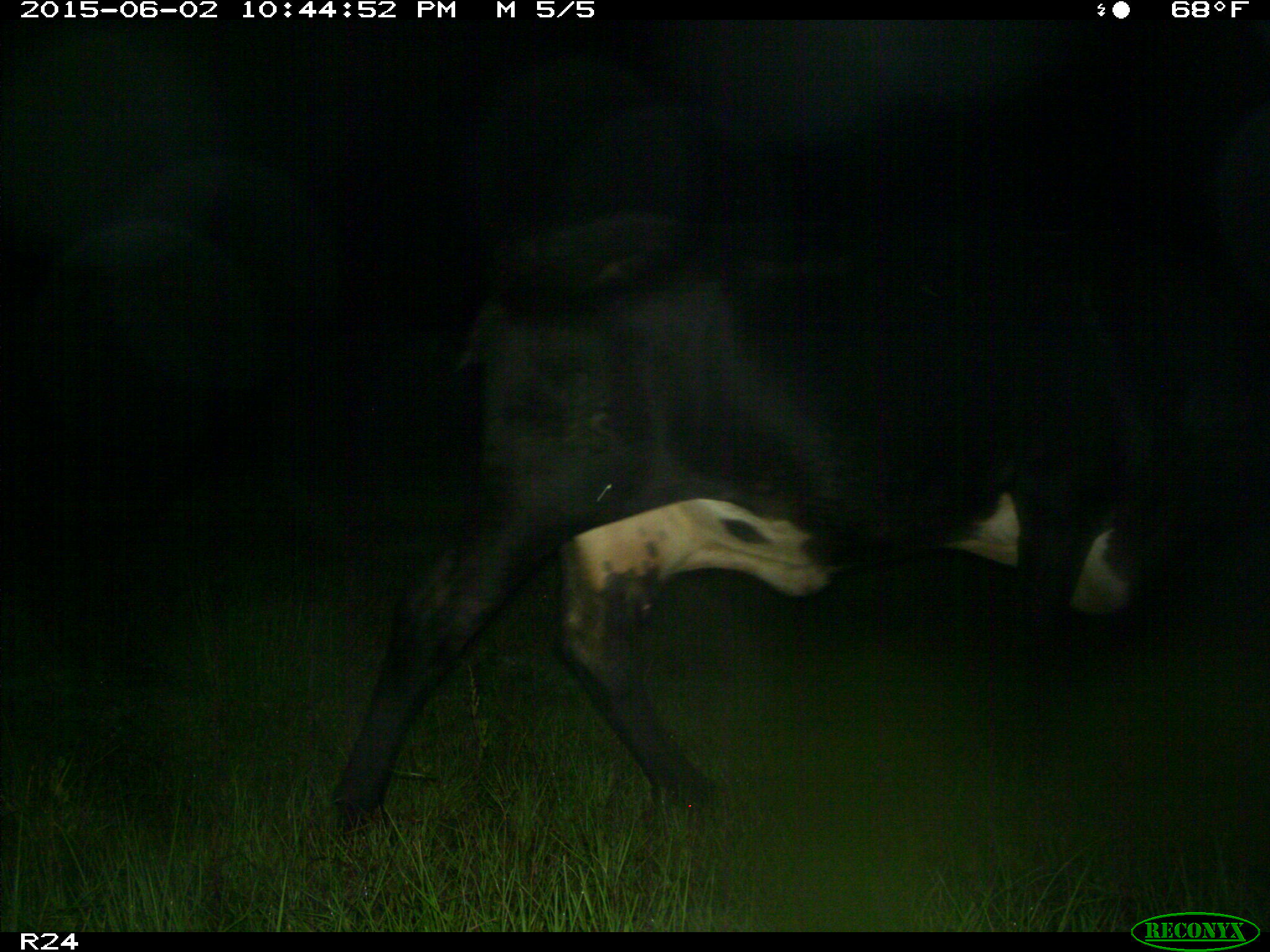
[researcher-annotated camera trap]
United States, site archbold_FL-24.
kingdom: Animalia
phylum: Chordata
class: Mammalia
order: Artiodactyla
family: Bovidae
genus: Bos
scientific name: Bos taurus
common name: domestic cow